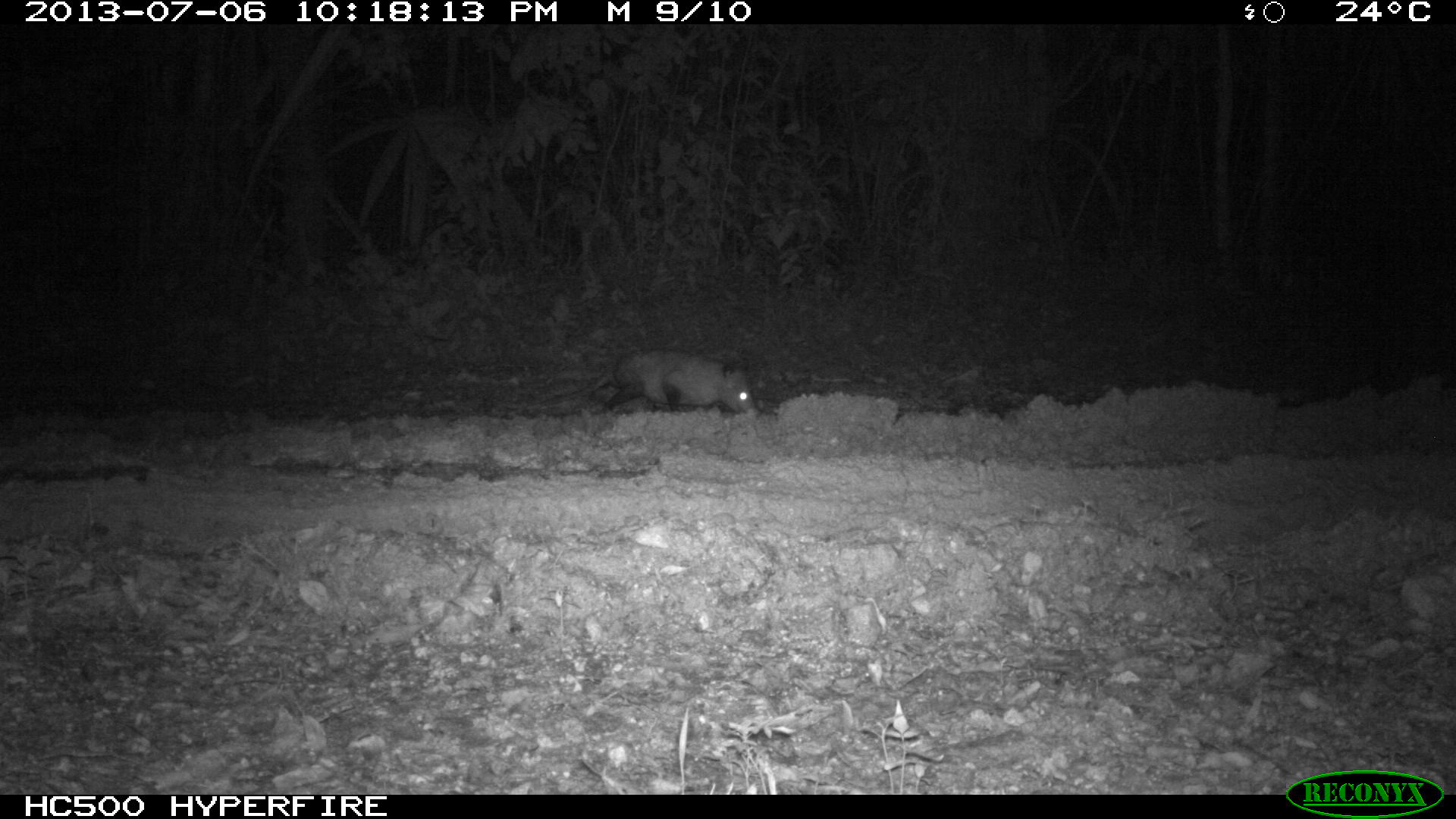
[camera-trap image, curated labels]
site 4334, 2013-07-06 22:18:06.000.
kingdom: Animalia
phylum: Chordata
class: Mammalia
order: Didelphimorphia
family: Didelphidae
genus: Didelphis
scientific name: Didelphis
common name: american opossums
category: didelphis sp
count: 1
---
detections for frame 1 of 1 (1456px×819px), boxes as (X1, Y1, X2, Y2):
didelphis sp: (495, 346, 758, 416)